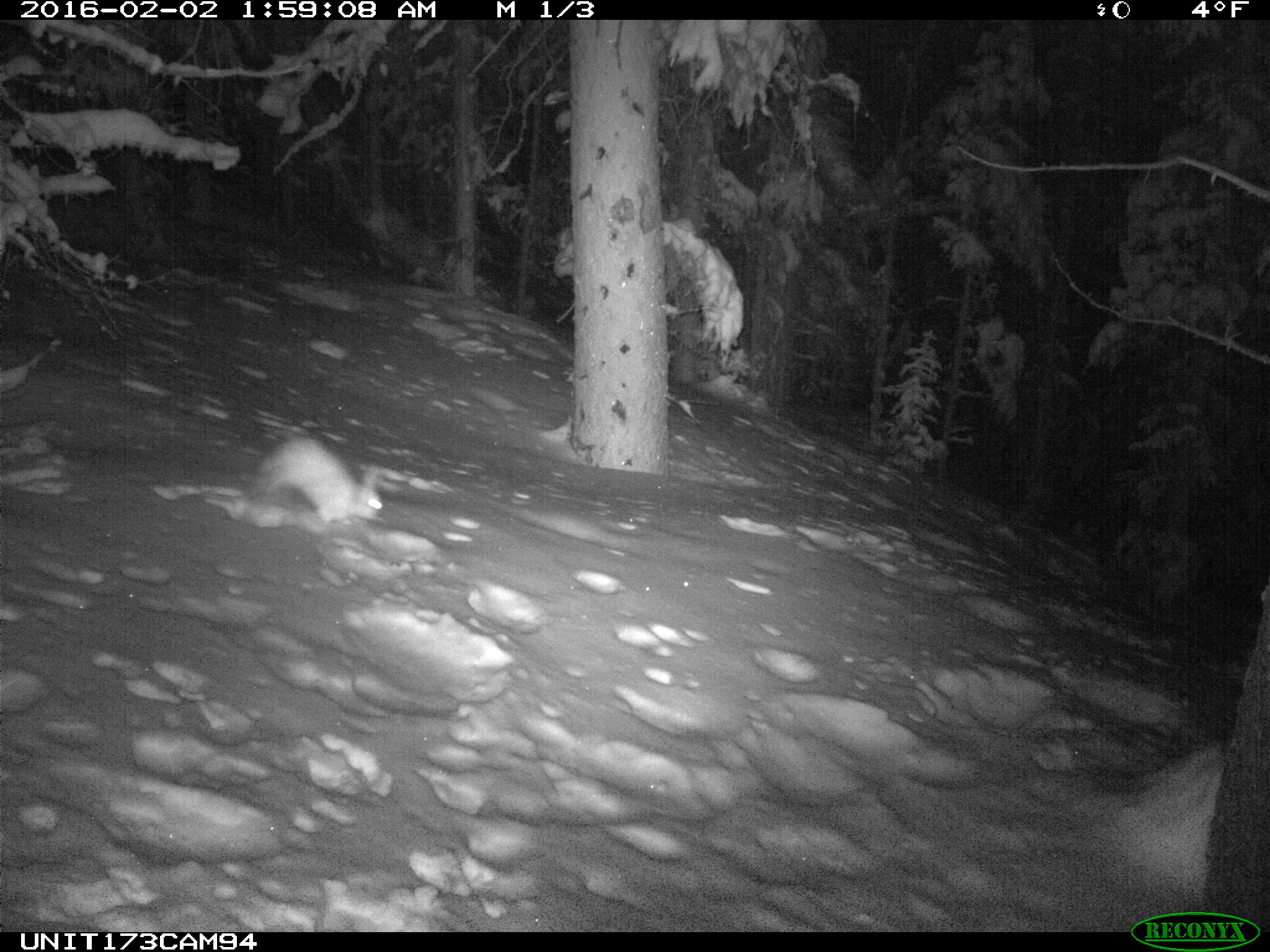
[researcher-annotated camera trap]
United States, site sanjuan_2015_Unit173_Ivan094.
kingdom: Animalia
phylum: Chordata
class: Mammalia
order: Lagomorpha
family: Leporidae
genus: Lepus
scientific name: Lepus americanus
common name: snowshoe hare